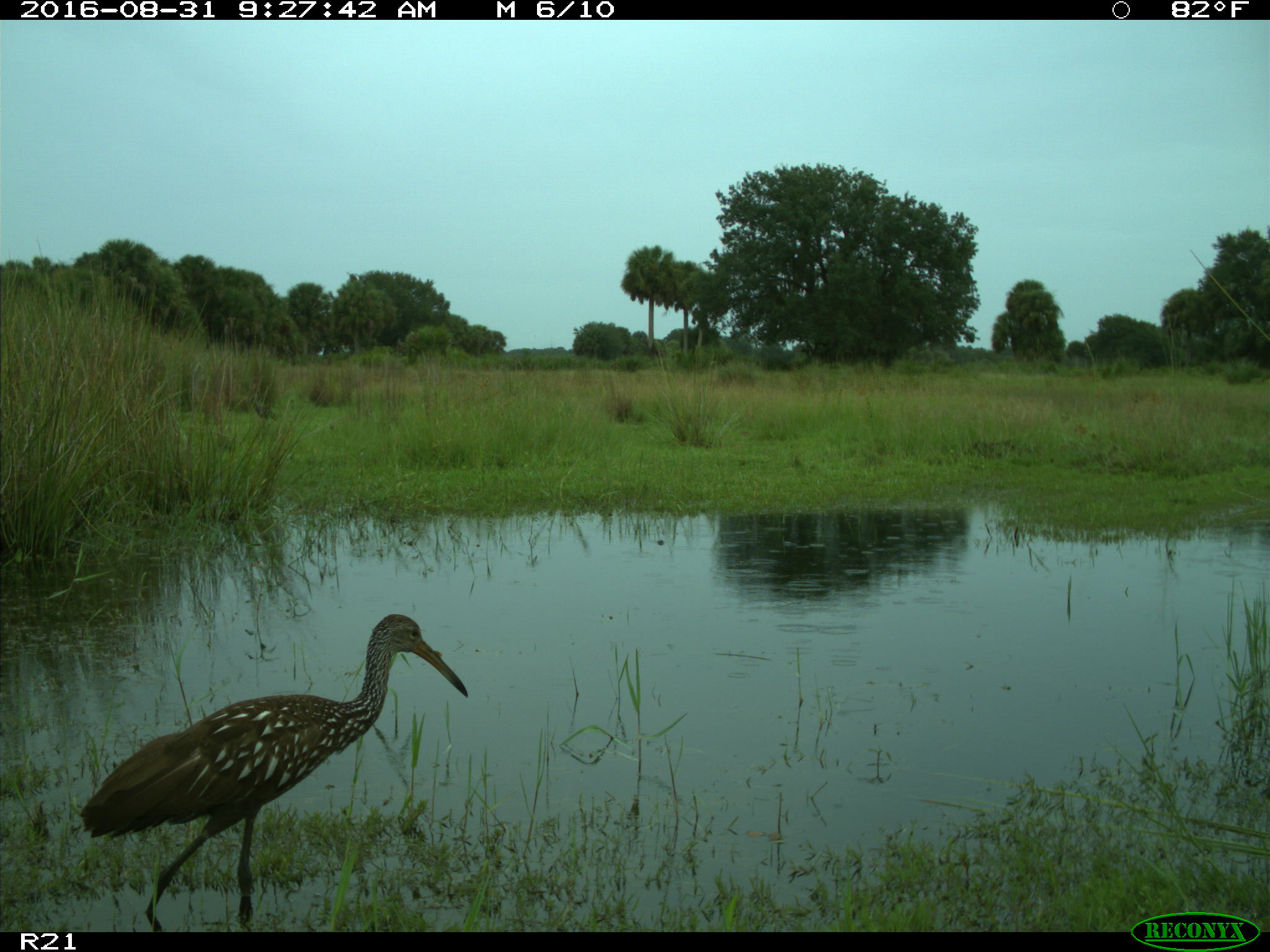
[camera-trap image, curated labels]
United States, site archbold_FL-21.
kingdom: Animalia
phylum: Chordata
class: Aves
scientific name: Aves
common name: birds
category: unidentified bird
Unidentified bird (birds) (Aves).